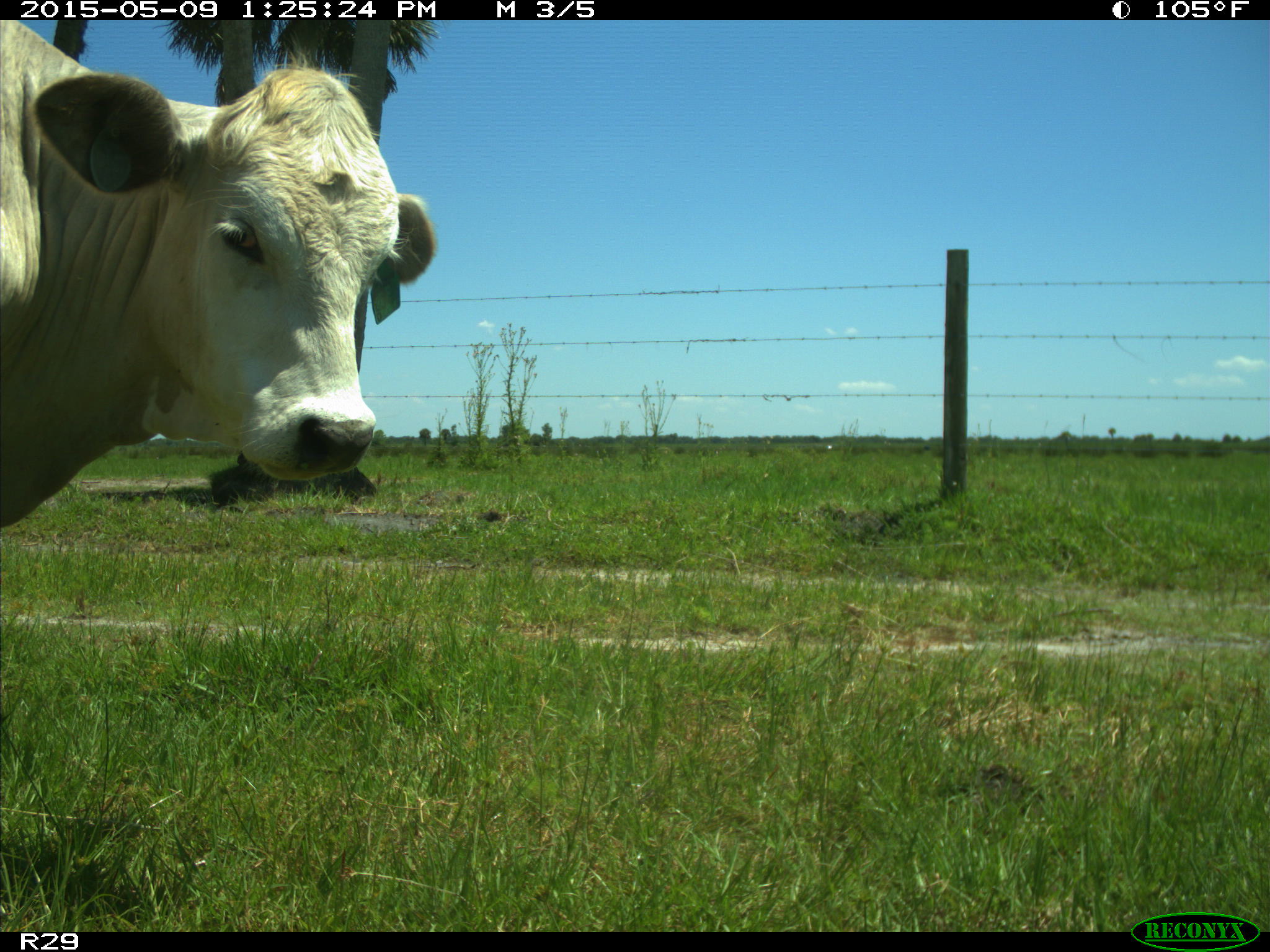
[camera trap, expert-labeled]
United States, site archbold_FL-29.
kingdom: Animalia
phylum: Chordata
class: Mammalia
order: Artiodactyla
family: Bovidae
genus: Bos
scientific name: Bos taurus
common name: domestic cow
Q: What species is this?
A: Bos taurus (domestic cow).